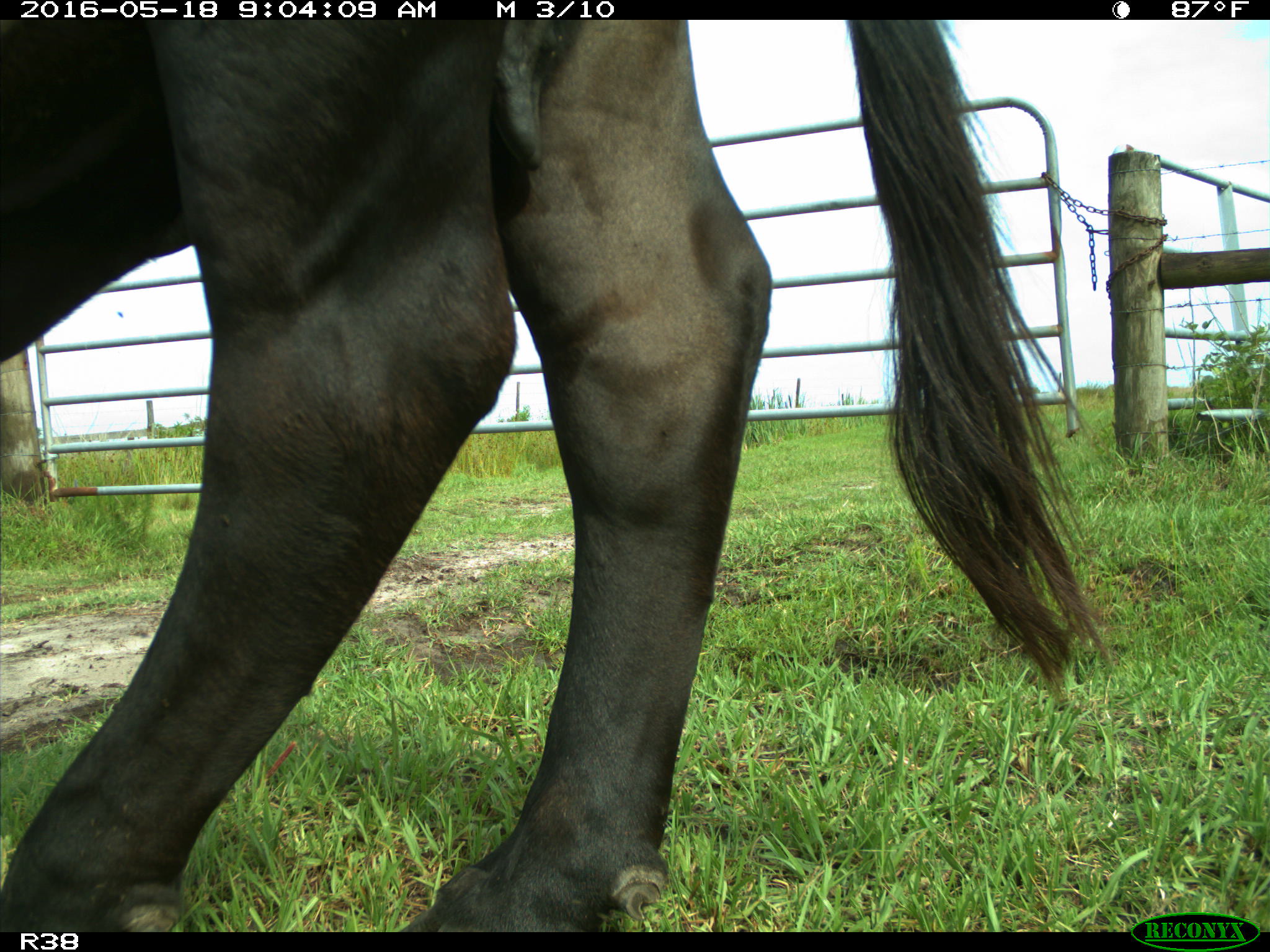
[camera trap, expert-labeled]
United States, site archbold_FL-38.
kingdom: Animalia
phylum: Chordata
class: Mammalia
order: Artiodactyla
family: Bovidae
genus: Bos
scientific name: Bos taurus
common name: domestic cow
Bos taurus (domestic cow).